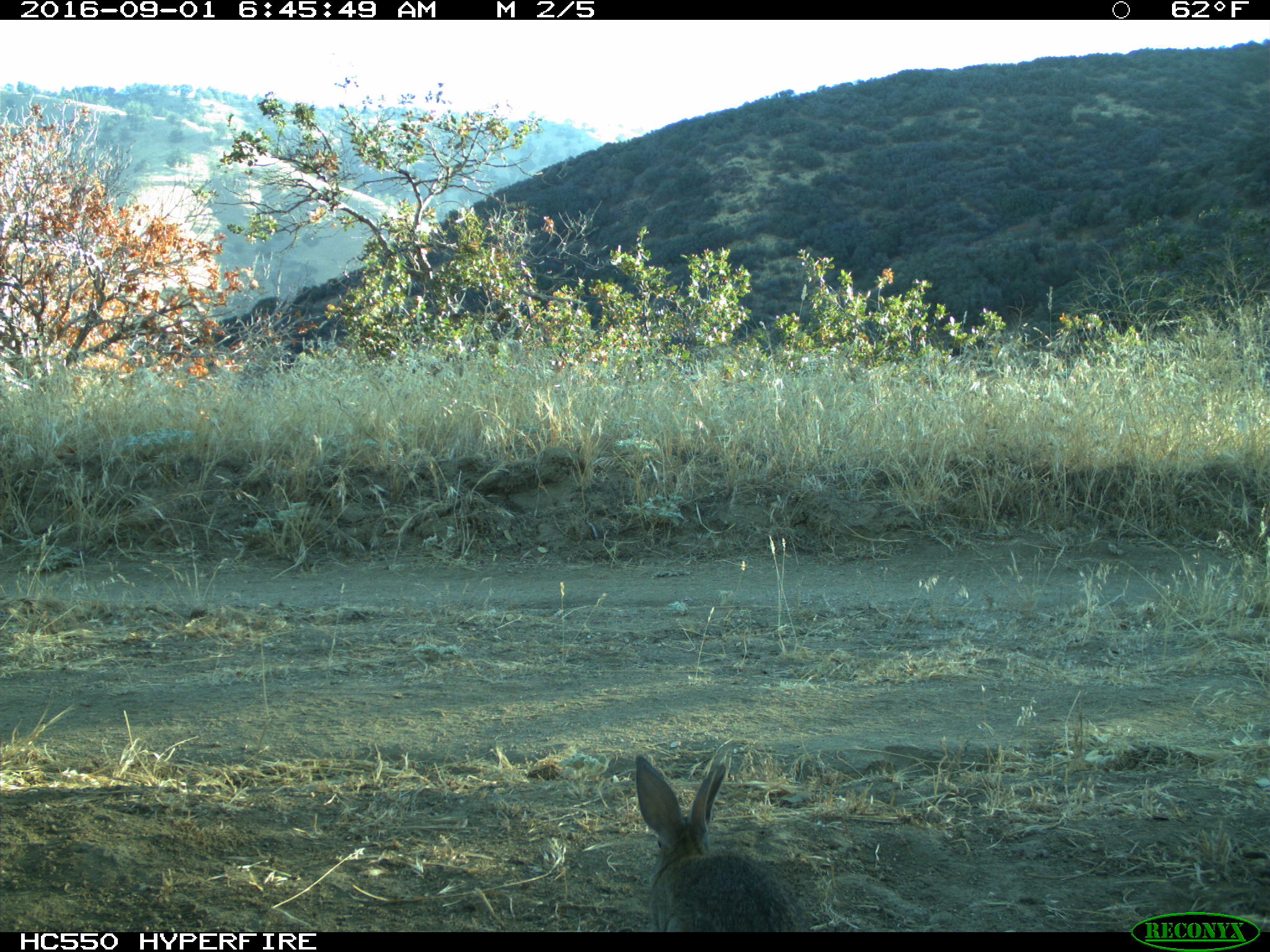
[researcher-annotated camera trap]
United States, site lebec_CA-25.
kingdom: Animalia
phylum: Chordata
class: Mammalia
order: Lagomorpha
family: Leporidae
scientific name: Leporidae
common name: rabbits and hares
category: unidentified rabbit